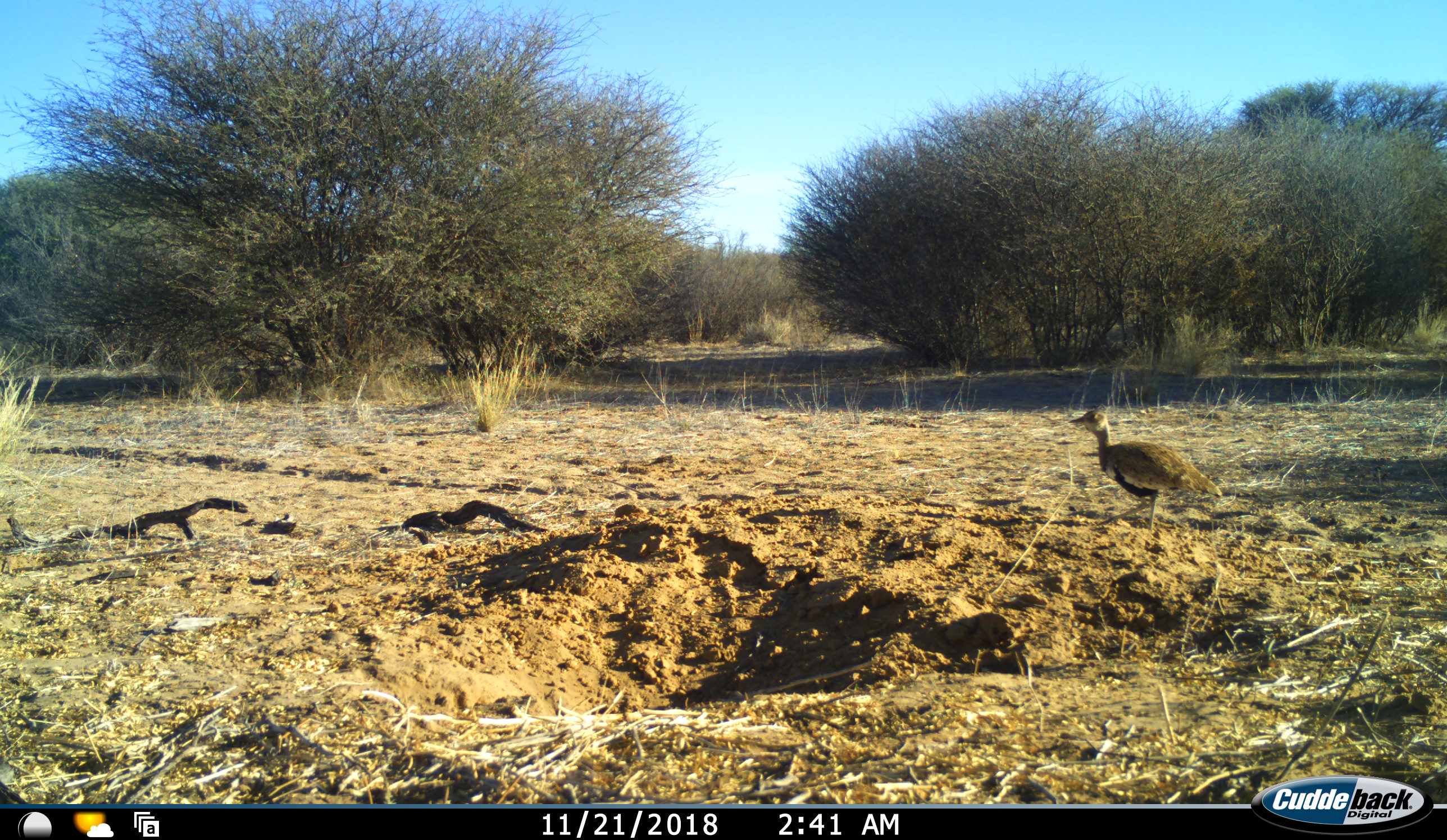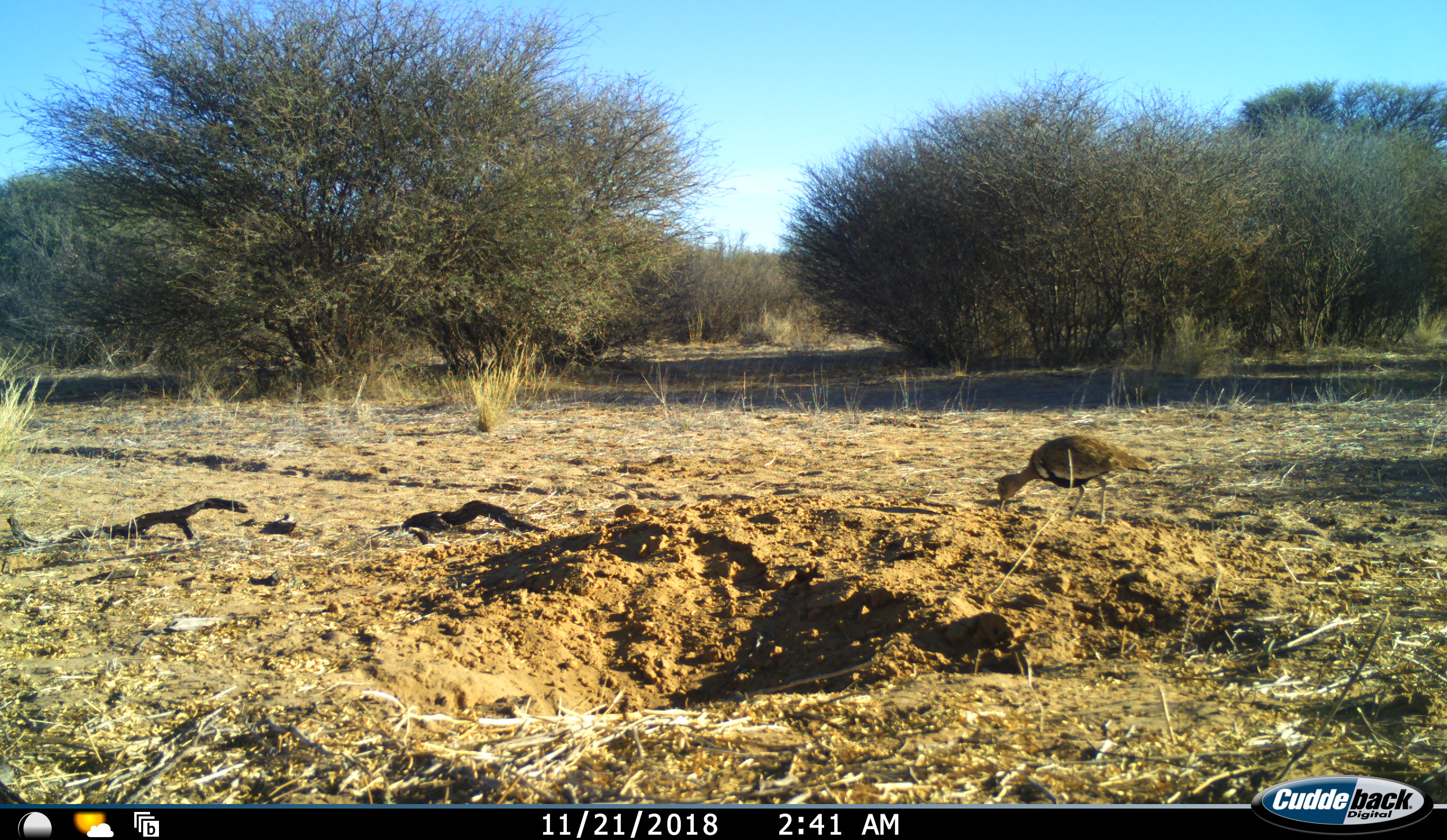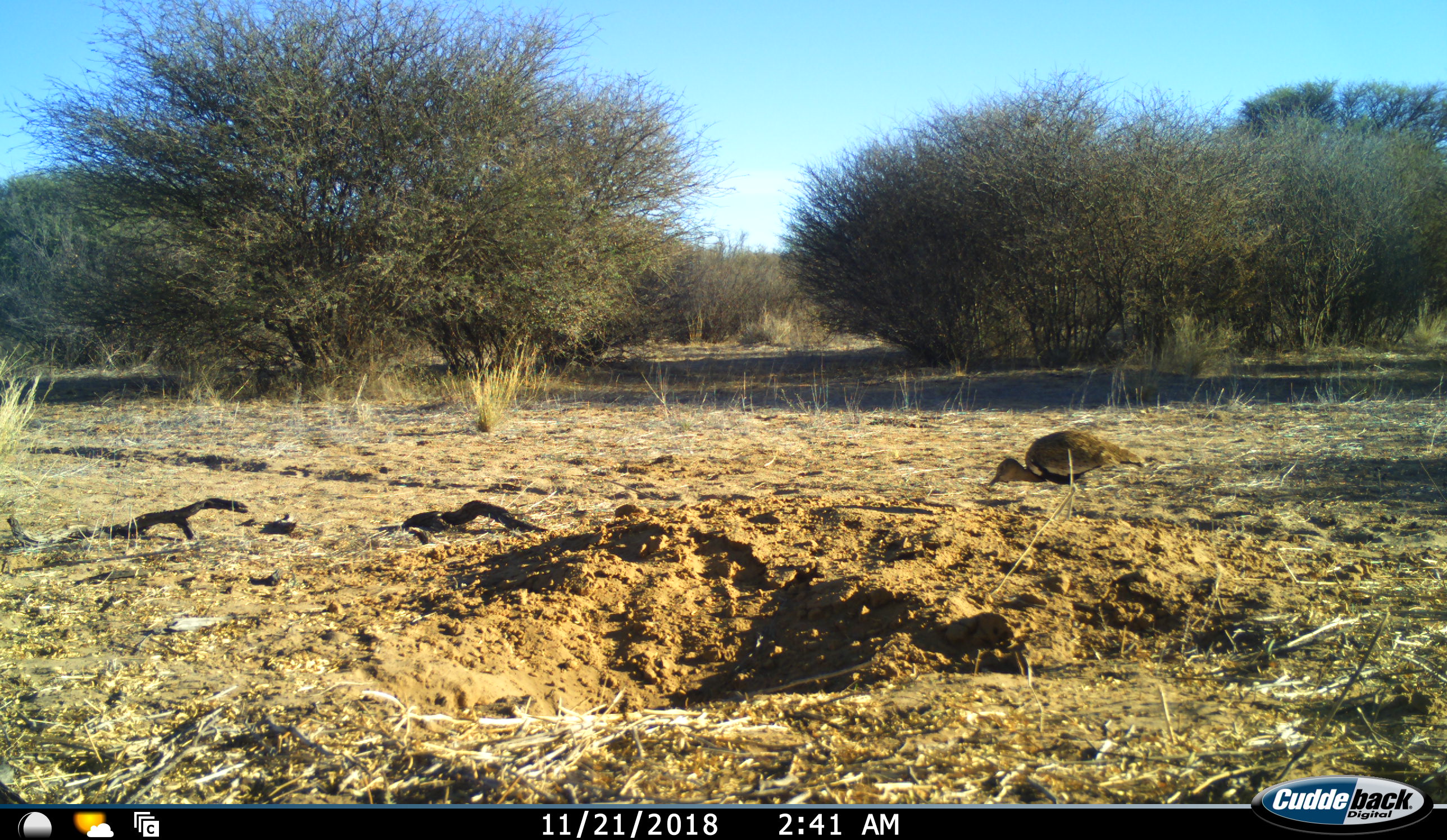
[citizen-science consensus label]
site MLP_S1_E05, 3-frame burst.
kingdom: Animalia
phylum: Chordata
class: Aves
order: Otidiformes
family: Otididae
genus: Ardeotis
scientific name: Ardeotis kori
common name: kori bustard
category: bustardkori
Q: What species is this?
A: Bustardkori (kori bustard) (Ardeotis kori).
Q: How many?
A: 1.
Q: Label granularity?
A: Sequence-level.